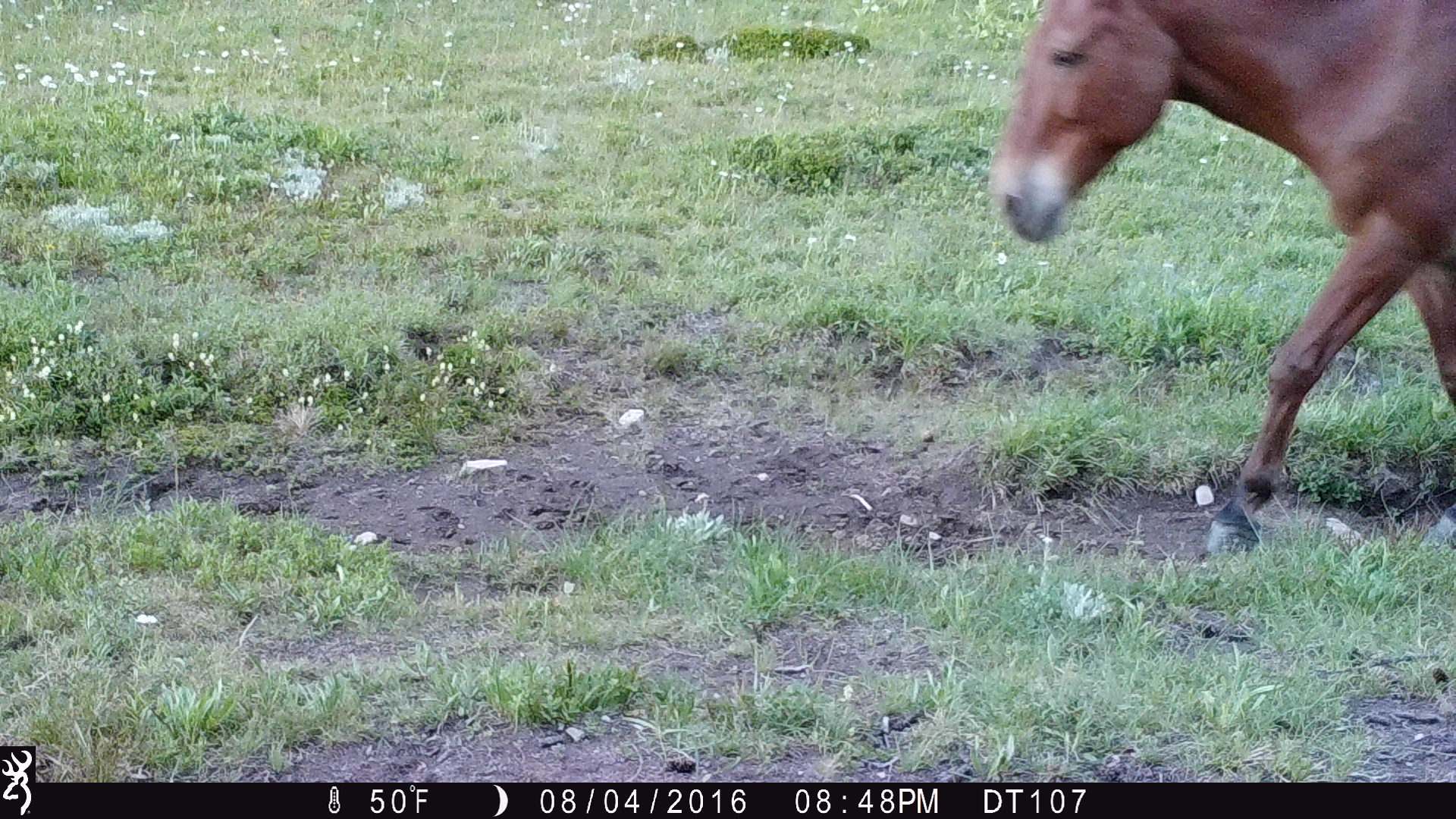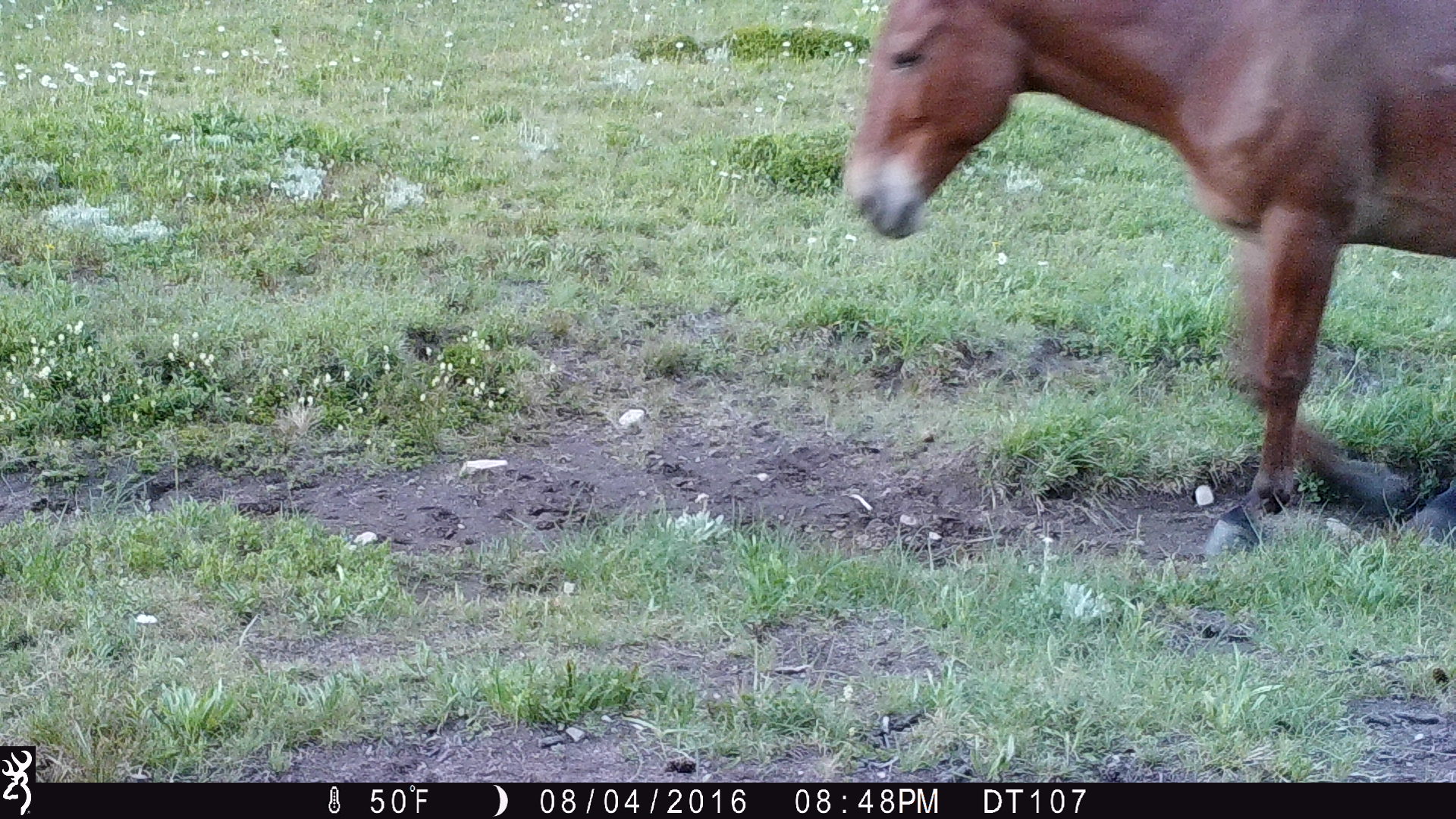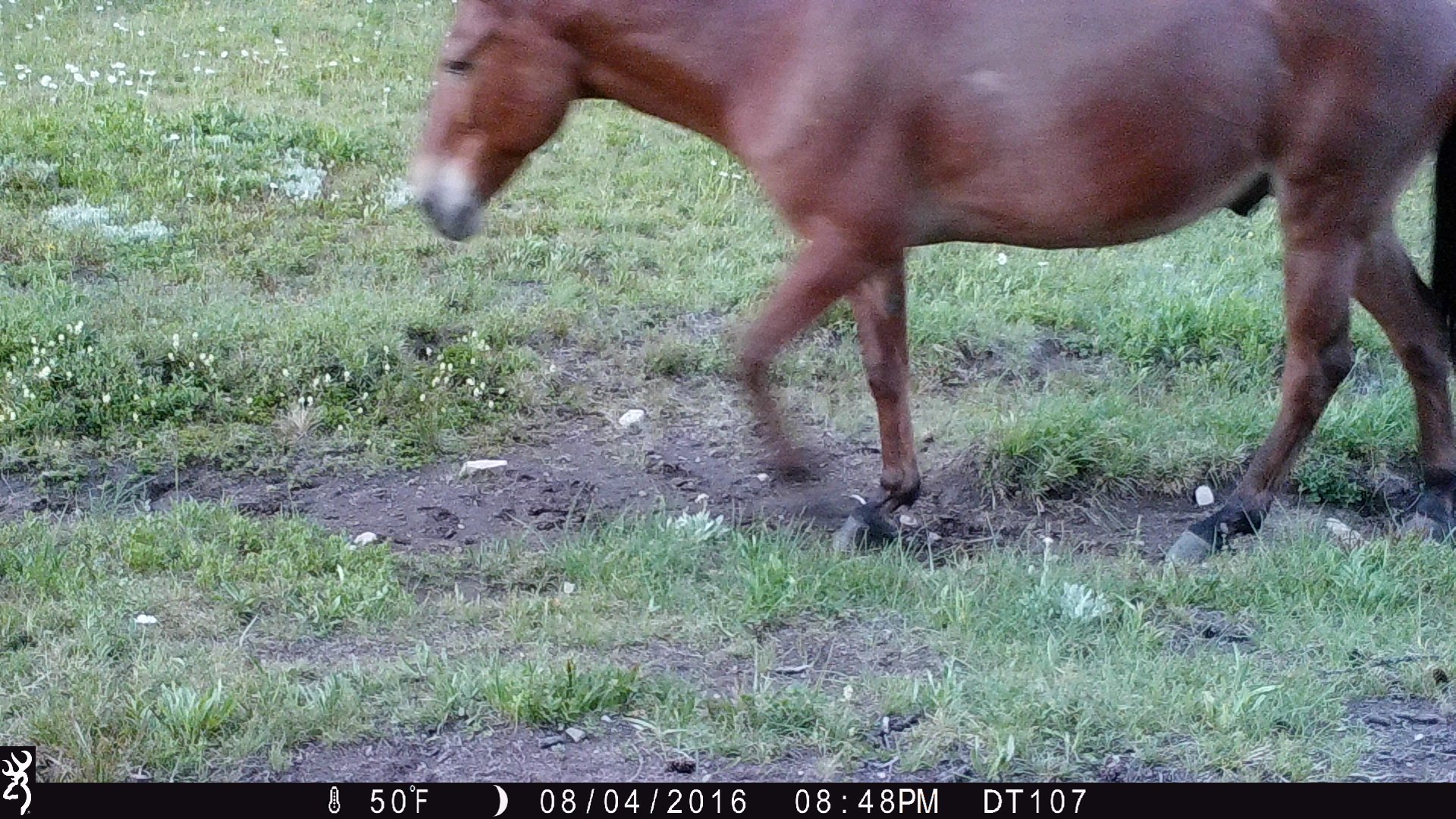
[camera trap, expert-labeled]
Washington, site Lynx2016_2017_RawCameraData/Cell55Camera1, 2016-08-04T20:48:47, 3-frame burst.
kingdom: Animalia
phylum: Chordata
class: Mammalia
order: Perissodactyla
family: Equidae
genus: Equus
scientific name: Equus caballus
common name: domestic horse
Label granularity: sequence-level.